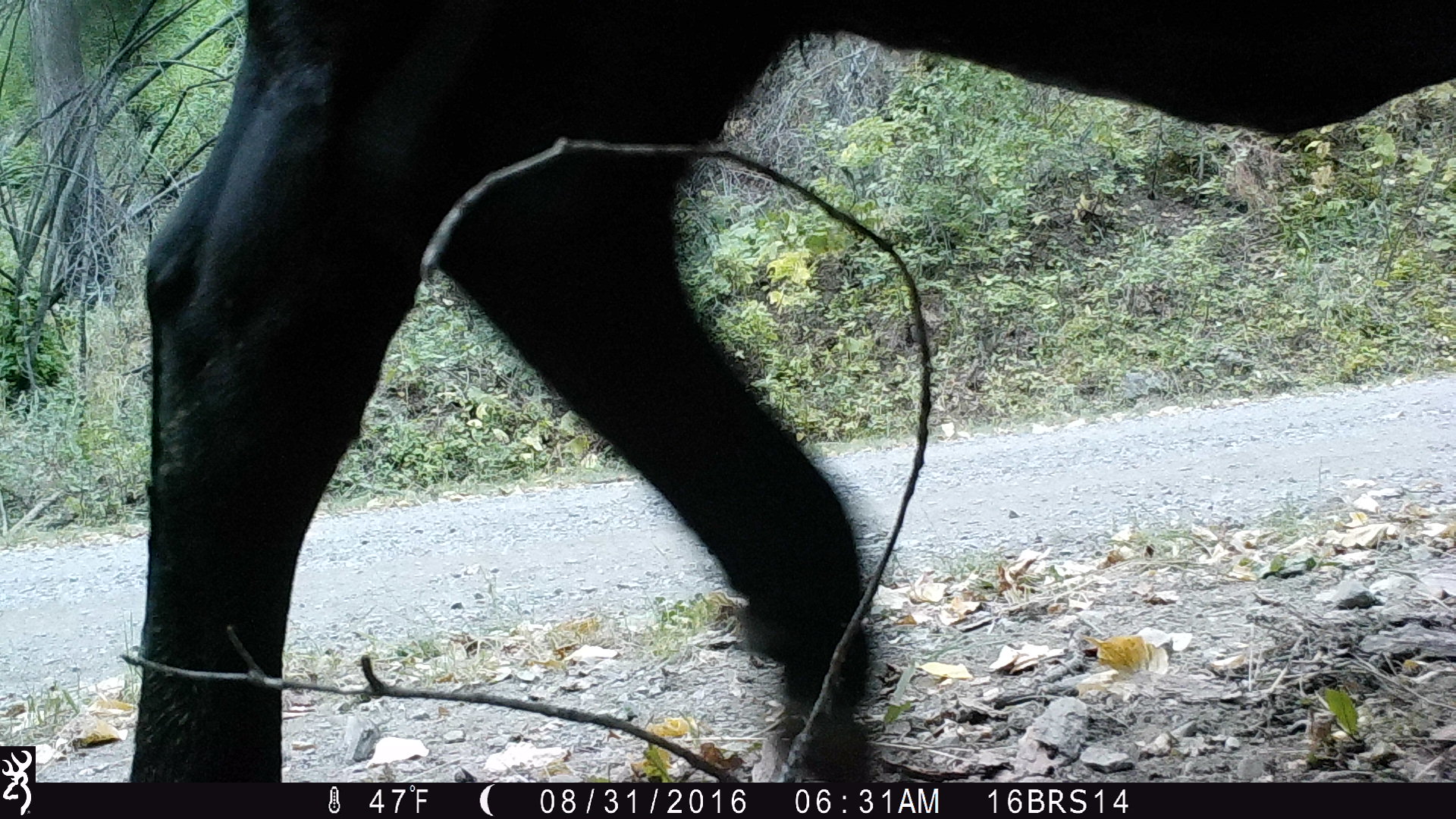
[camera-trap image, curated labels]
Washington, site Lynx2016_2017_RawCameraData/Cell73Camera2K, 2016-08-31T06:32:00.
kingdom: Animalia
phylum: Chordata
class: Mammalia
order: Artiodactyla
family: Bovidae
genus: Bos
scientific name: Bos taurus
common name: domestic cattle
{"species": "domestic cattle (Bos taurus)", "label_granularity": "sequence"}